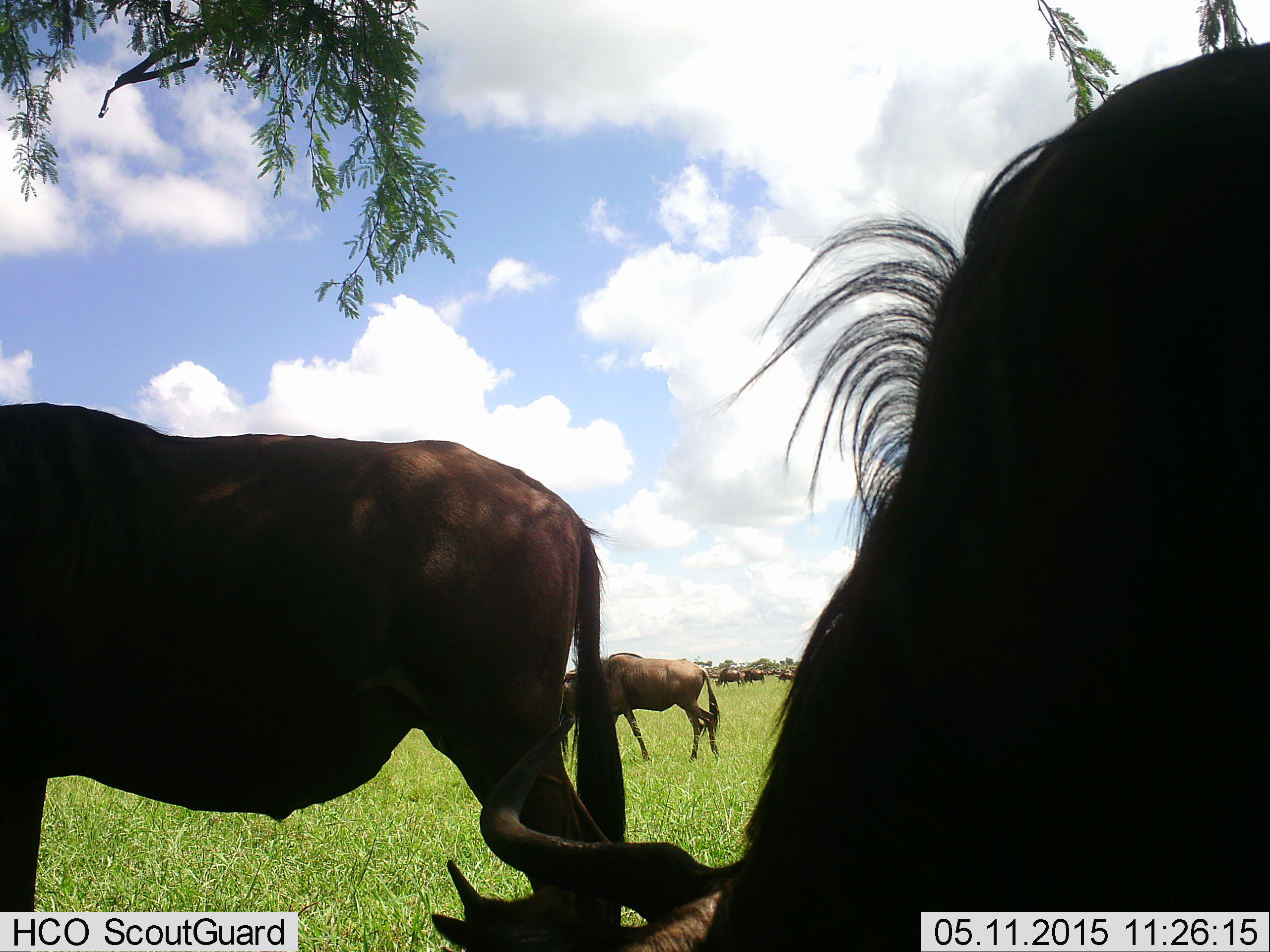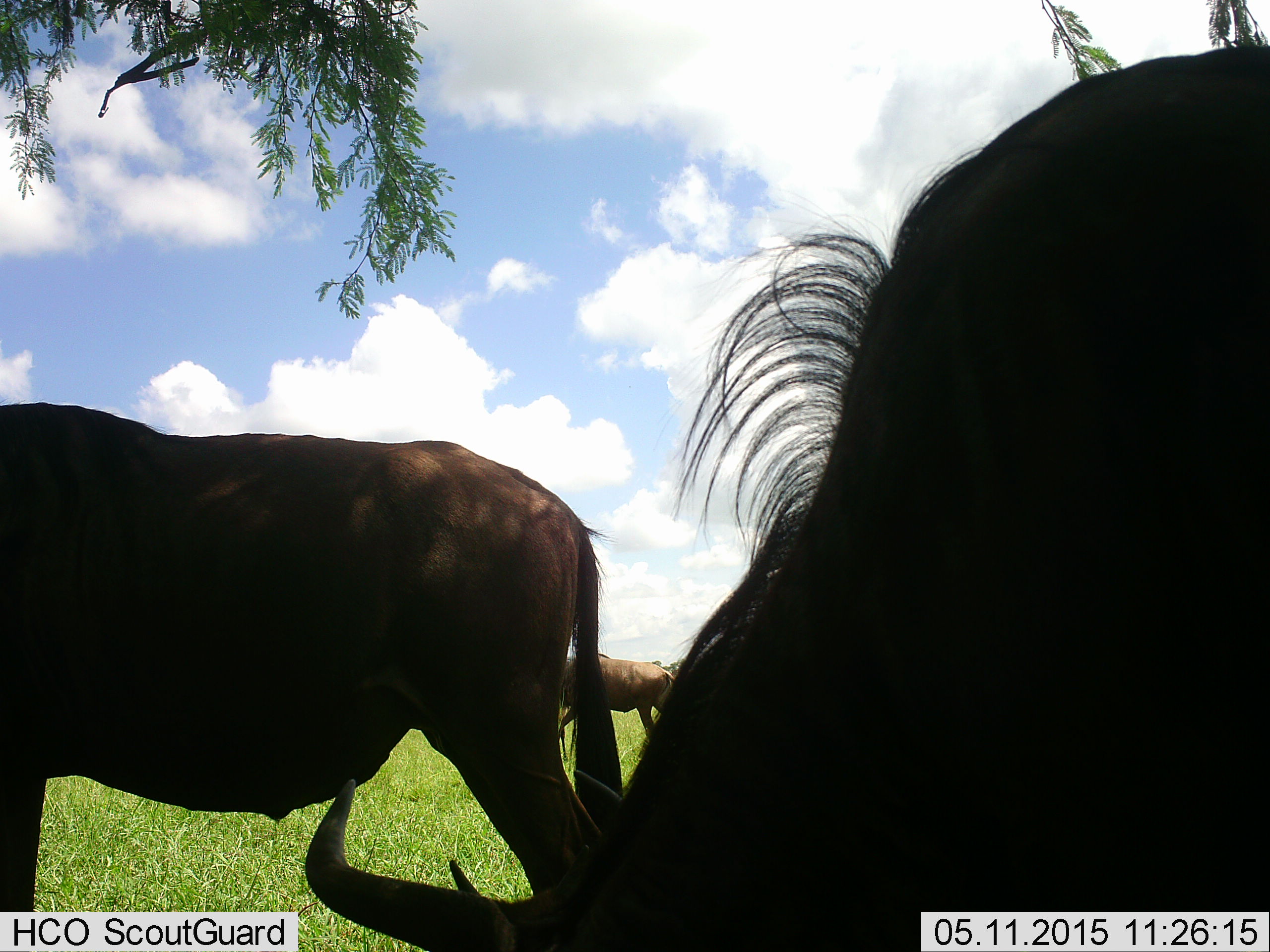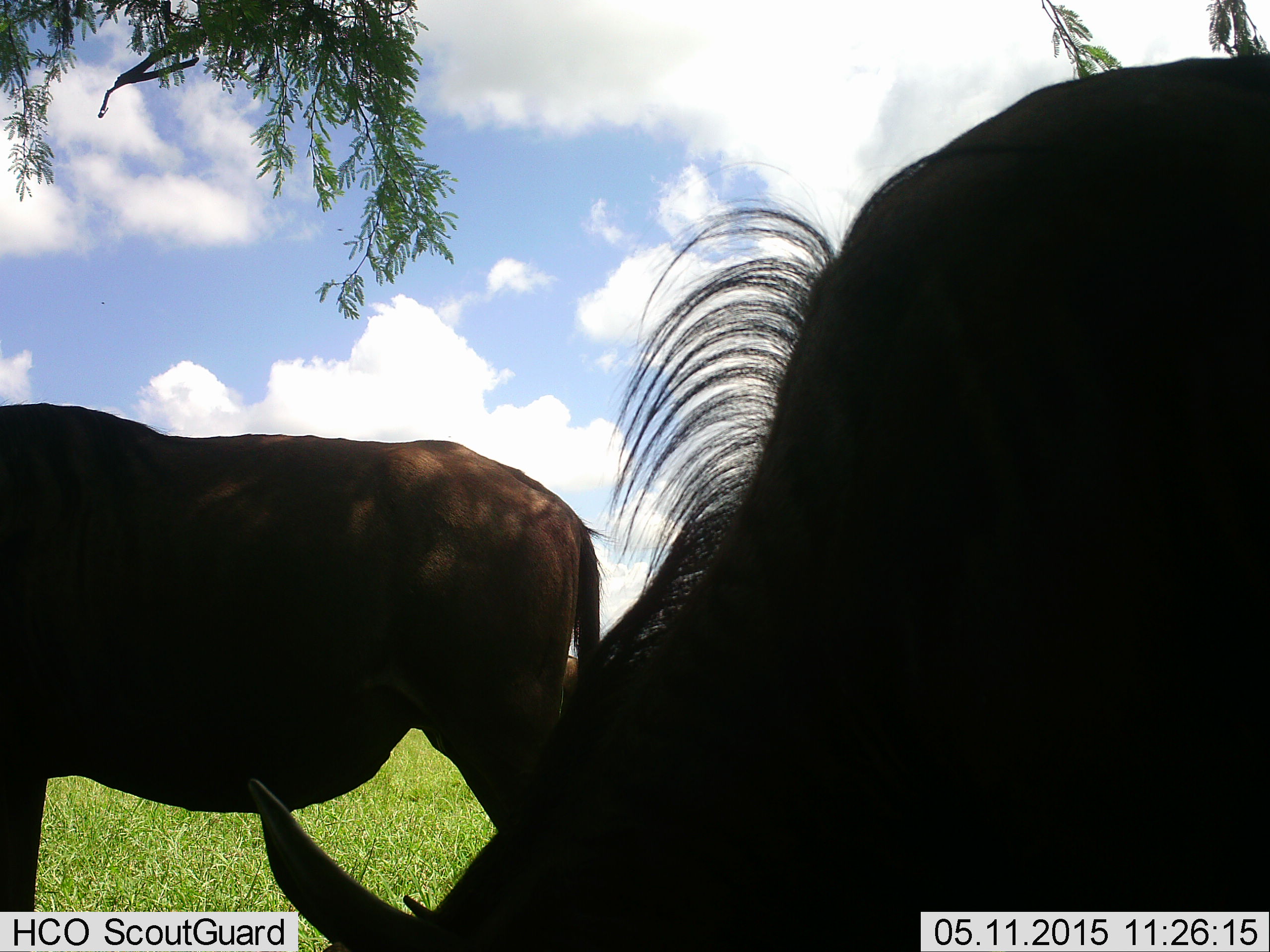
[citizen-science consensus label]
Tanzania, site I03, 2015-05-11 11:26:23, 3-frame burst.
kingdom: Animalia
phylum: Chordata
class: Mammalia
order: Artiodactyla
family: Bovidae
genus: Connochaetes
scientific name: Connochaetes taurinus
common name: blue wildebeest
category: wildebeest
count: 6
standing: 60%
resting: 20%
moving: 50%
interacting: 0%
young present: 0%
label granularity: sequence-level